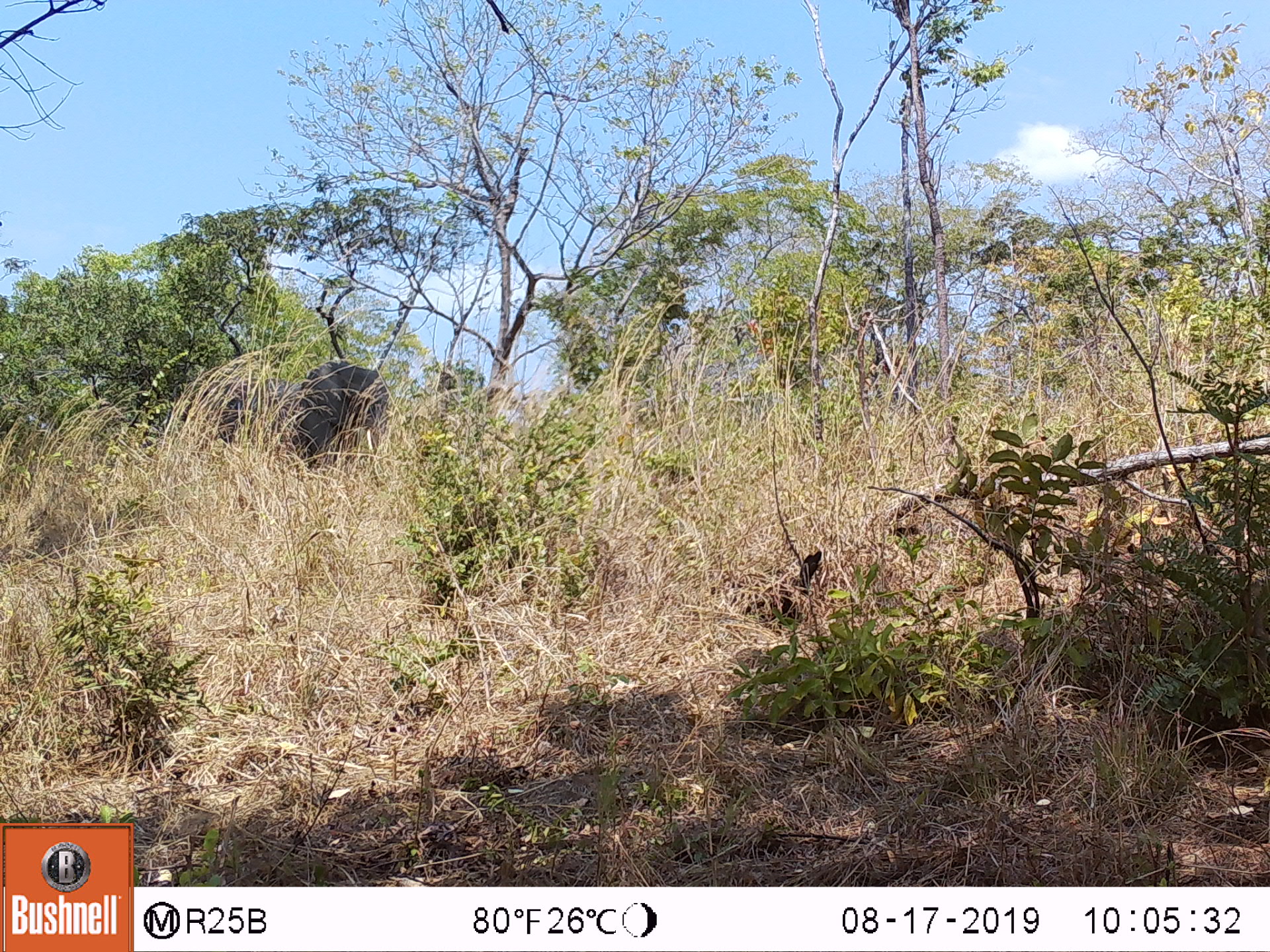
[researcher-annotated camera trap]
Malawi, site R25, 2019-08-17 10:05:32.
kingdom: Animalia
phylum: Chordata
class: Mammalia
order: Proboscidea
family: Elephantidae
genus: Loxodonta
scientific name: Loxodonta africana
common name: african savanna elephant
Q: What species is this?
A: African savanna elephant (Loxodonta africana).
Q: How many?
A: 1.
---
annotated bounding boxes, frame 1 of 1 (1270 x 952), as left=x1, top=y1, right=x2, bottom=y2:
african savanna elephant: left=220, top=357, right=395, bottom=500